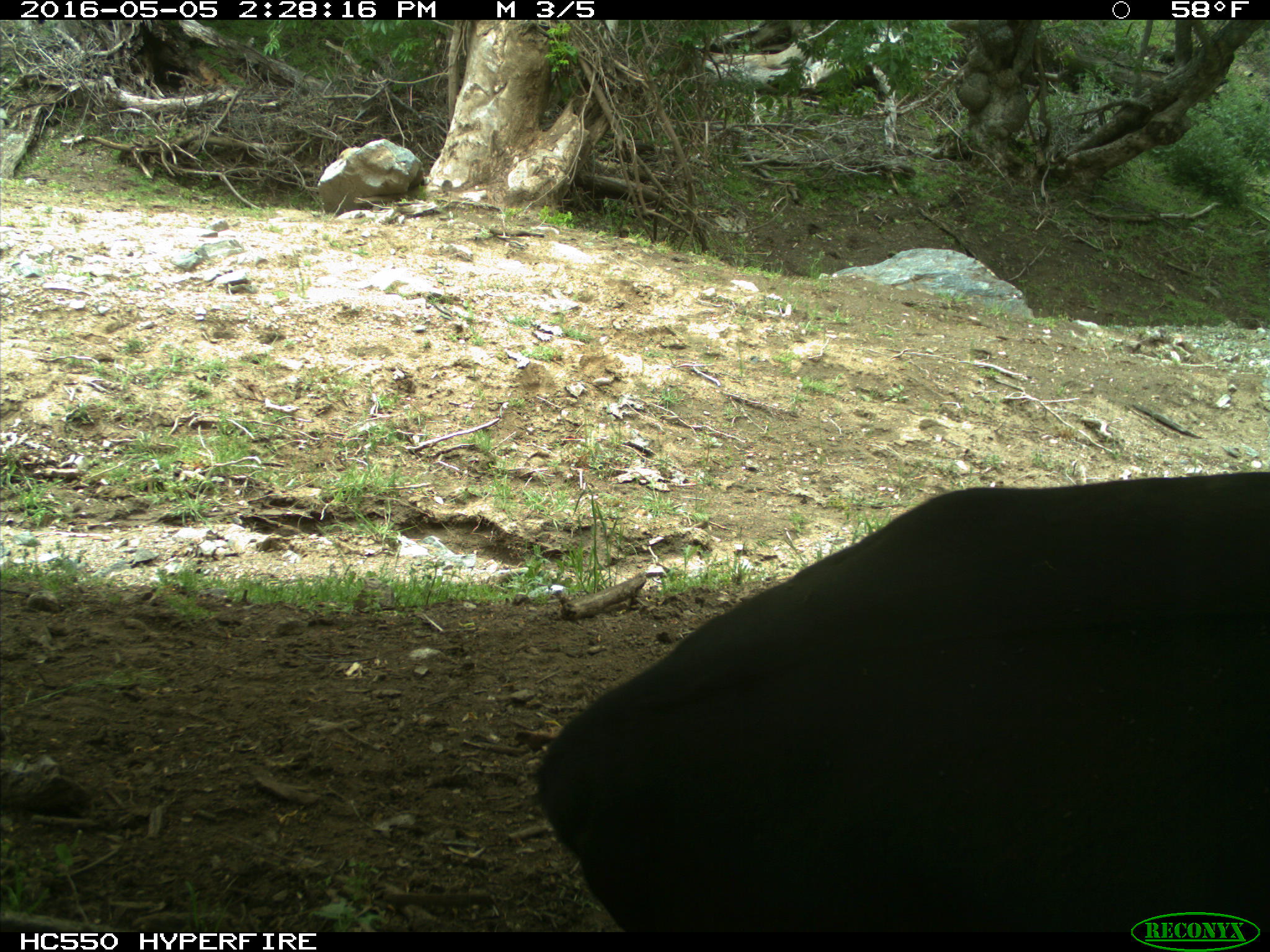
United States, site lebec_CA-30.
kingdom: Animalia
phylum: Chordata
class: Mammalia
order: Artiodactyla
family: Bovidae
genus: Bos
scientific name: Bos taurus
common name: domestic cow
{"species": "Bos taurus (domestic cow)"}